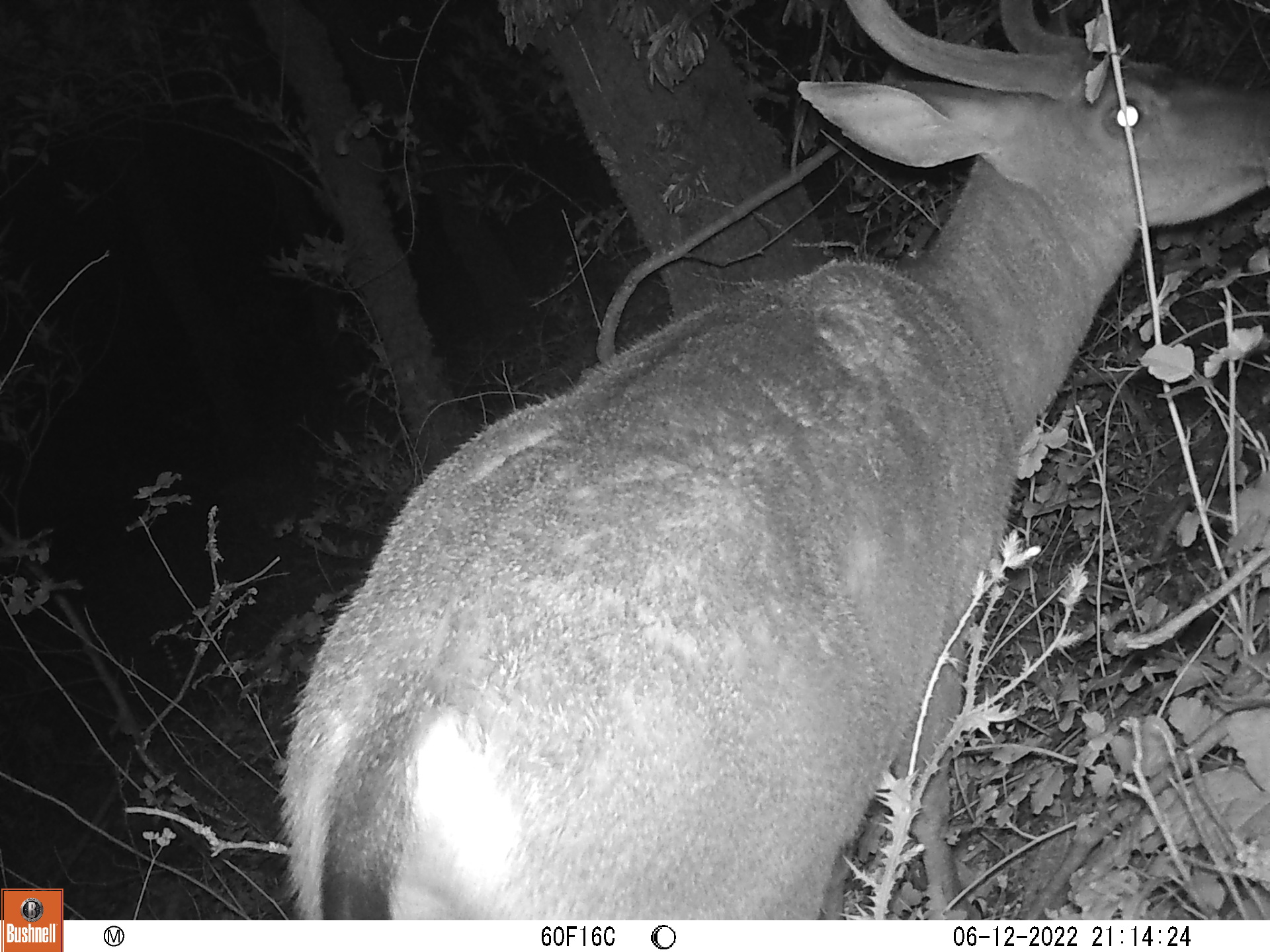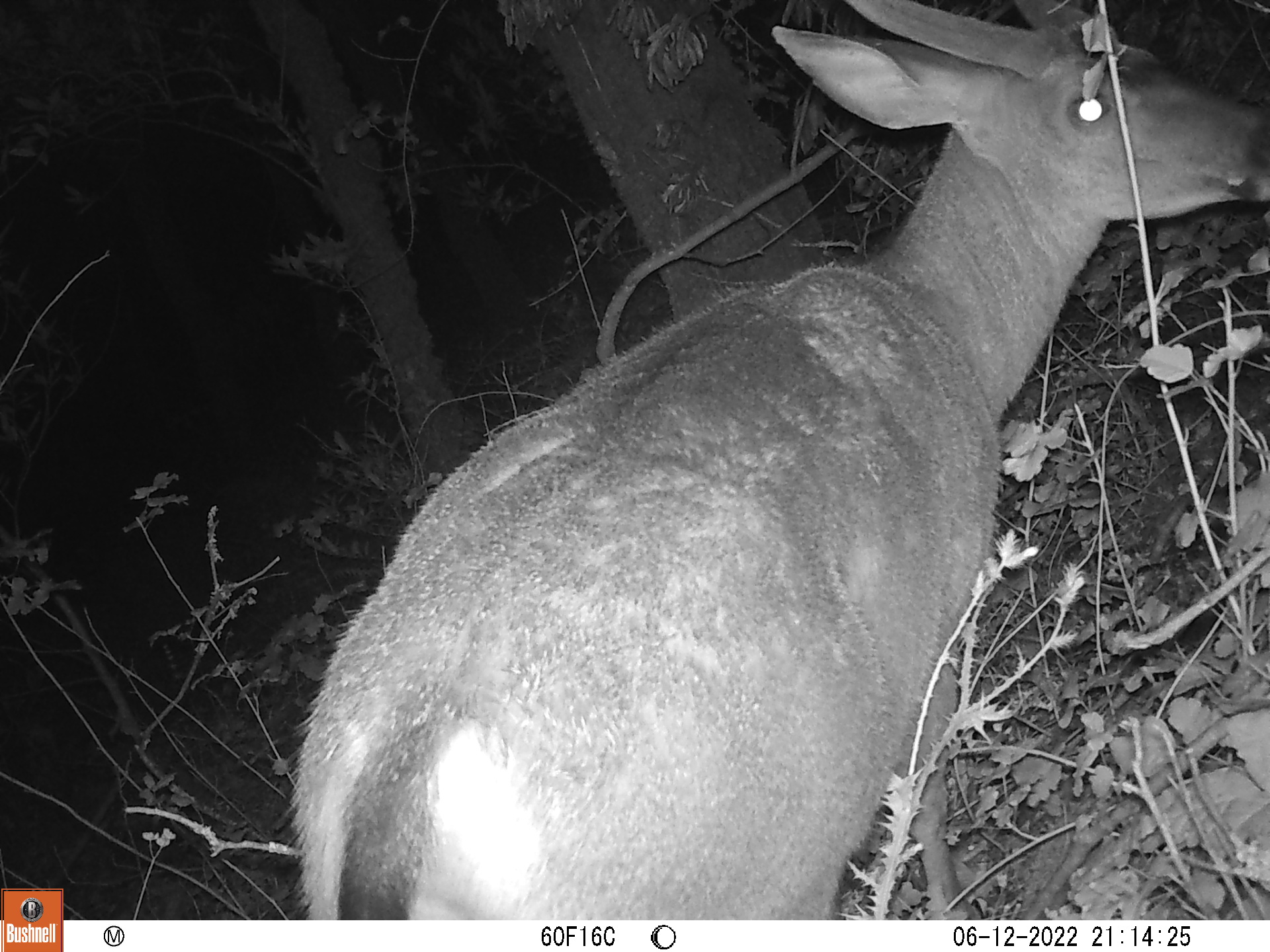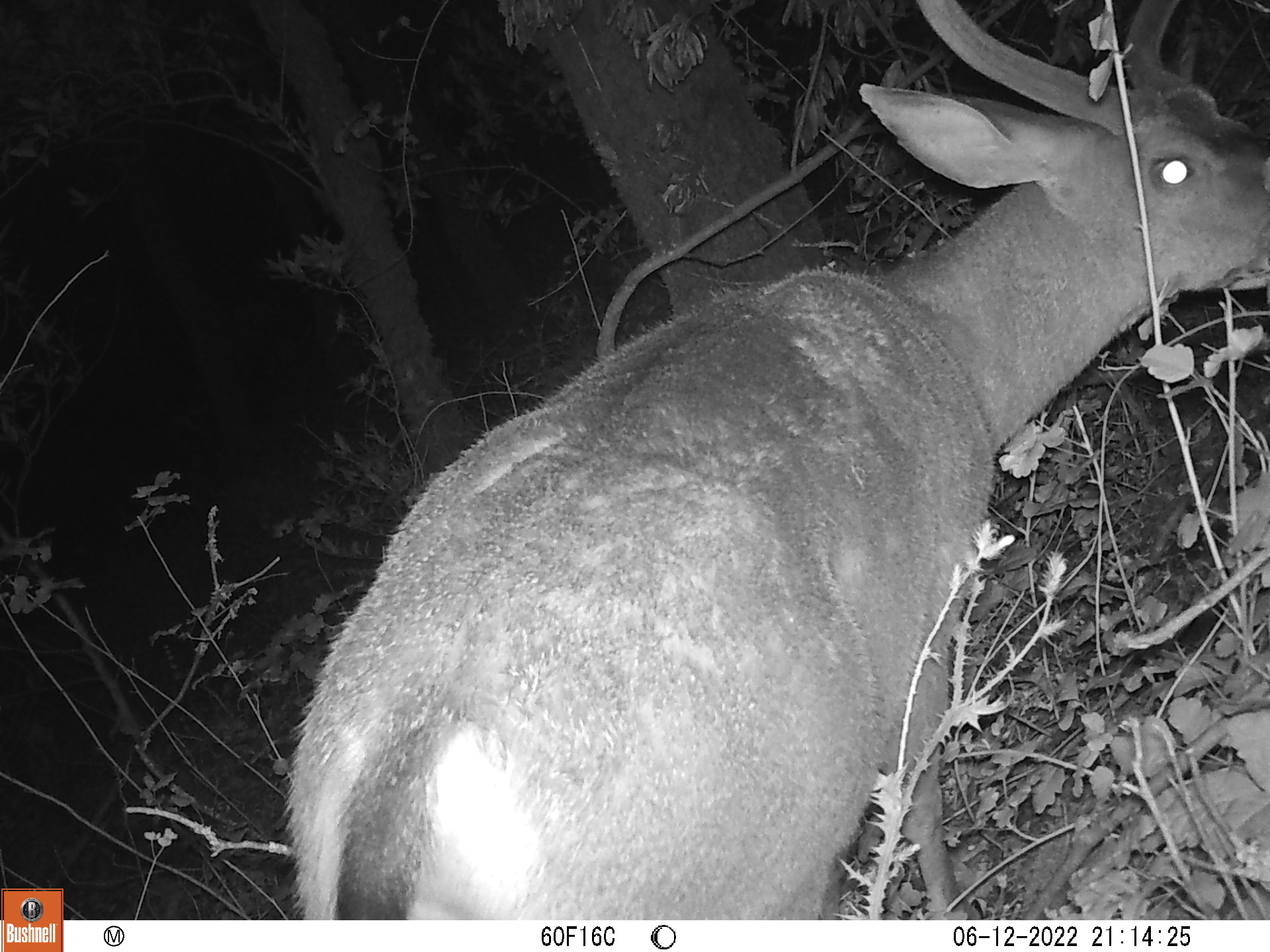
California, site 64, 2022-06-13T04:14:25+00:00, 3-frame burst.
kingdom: Animalia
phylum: Chordata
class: Mammalia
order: Artiodactyla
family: Cervidae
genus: Odocoileus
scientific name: Odocoileus hemionus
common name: mule deer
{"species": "mule deer (Odocoileus hemionus)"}